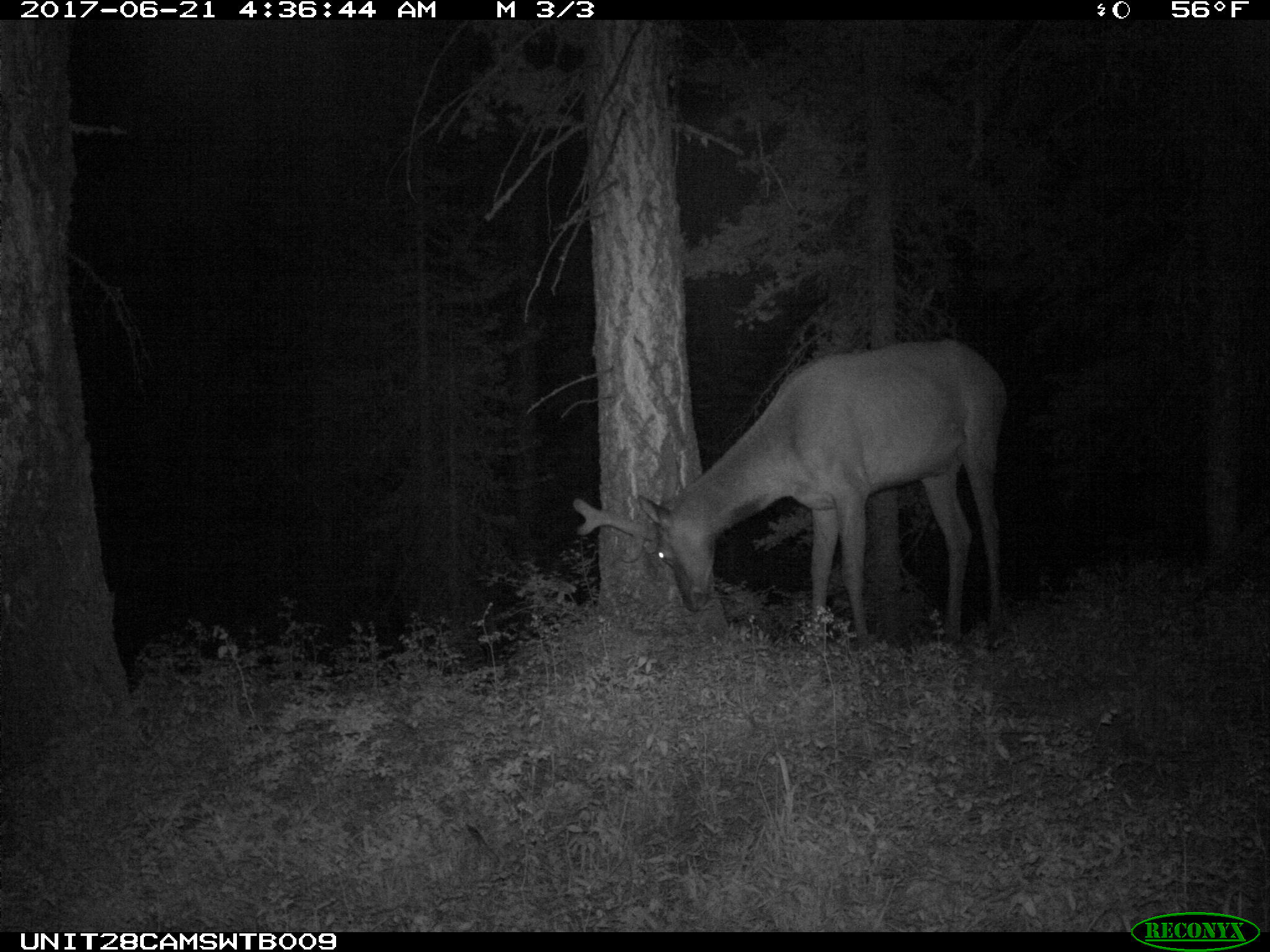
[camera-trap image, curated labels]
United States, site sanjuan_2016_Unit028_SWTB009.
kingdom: Animalia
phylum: Chordata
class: Mammalia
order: Artiodactyla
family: Cervidae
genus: Cervus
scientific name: Cervus elaphus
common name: red deer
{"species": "Cervus elaphus (red deer)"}